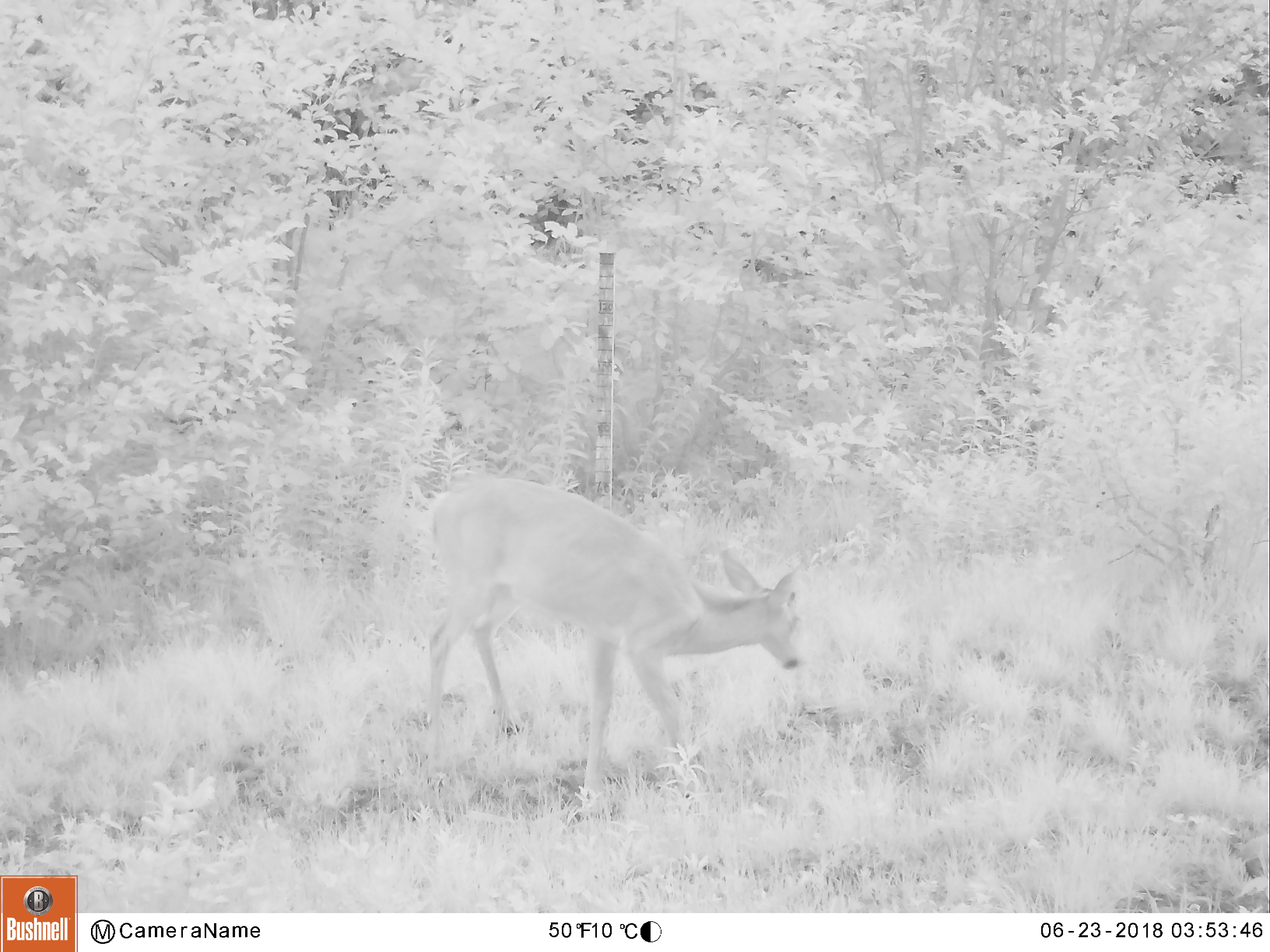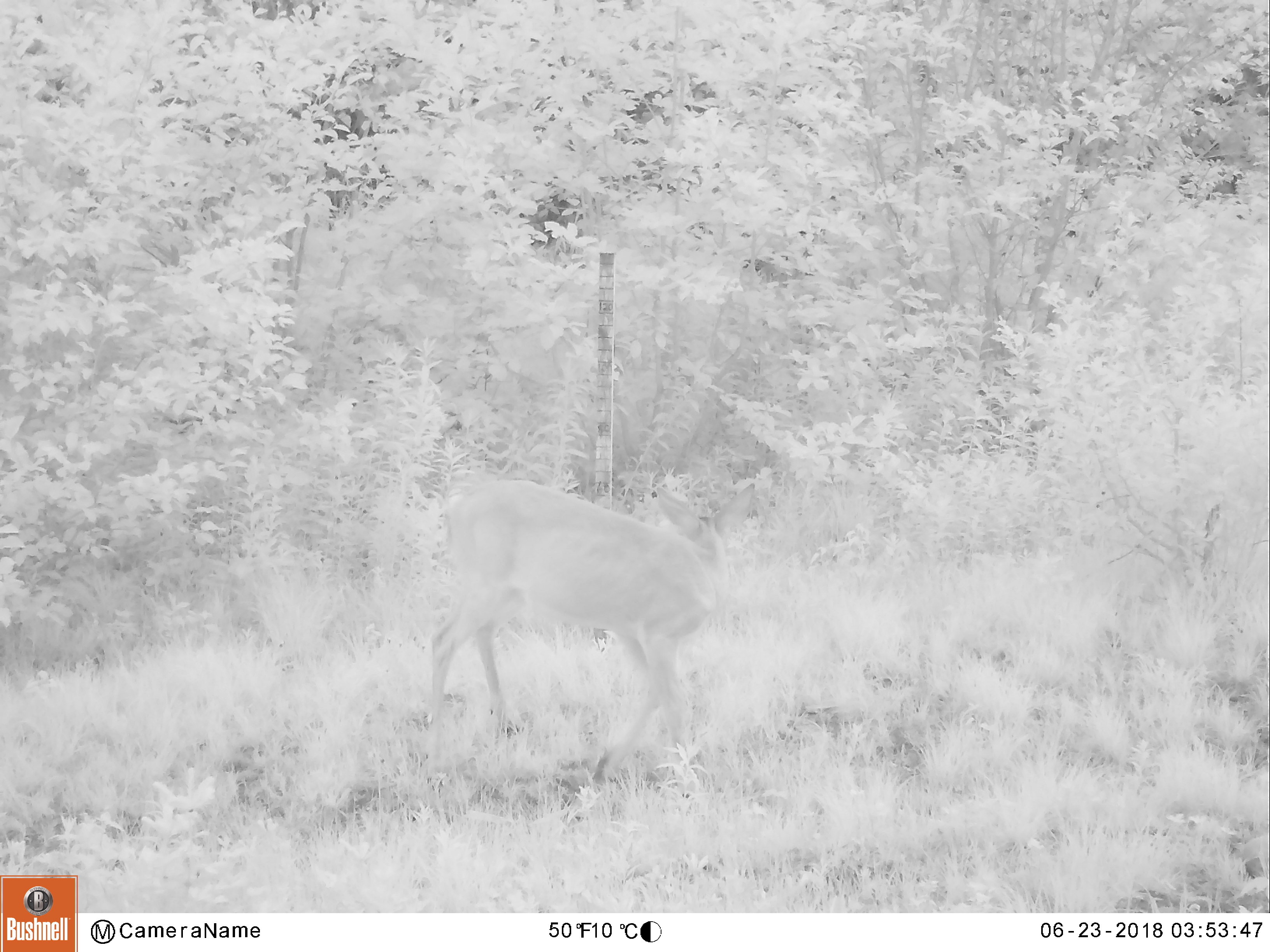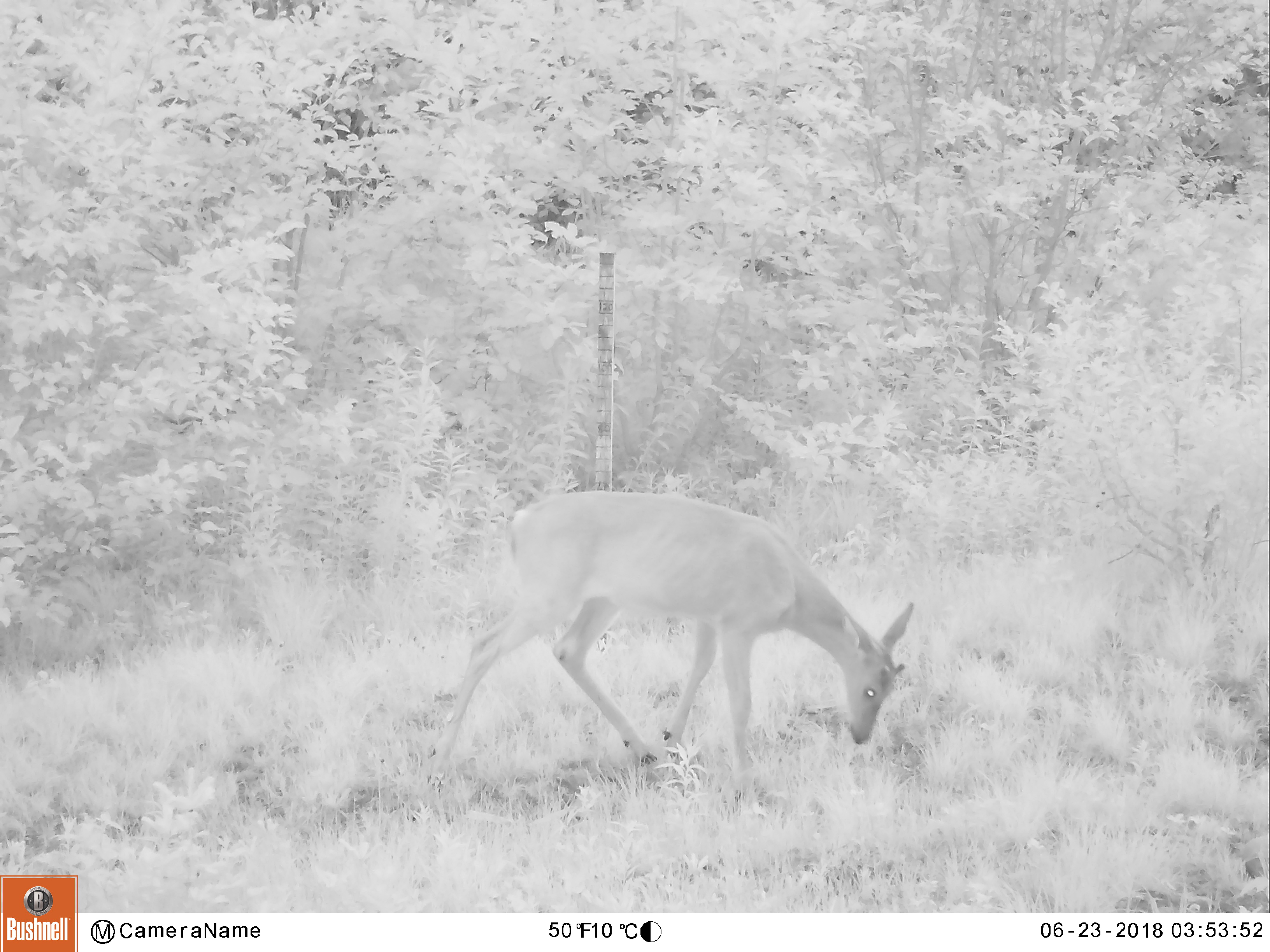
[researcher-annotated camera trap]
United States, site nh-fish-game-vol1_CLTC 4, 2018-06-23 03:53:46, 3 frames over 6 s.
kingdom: Animalia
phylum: Chordata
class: Mammalia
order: Artiodactyla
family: Cervidae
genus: Odocoileus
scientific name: Odocoileus virginianus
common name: white-tailed deer